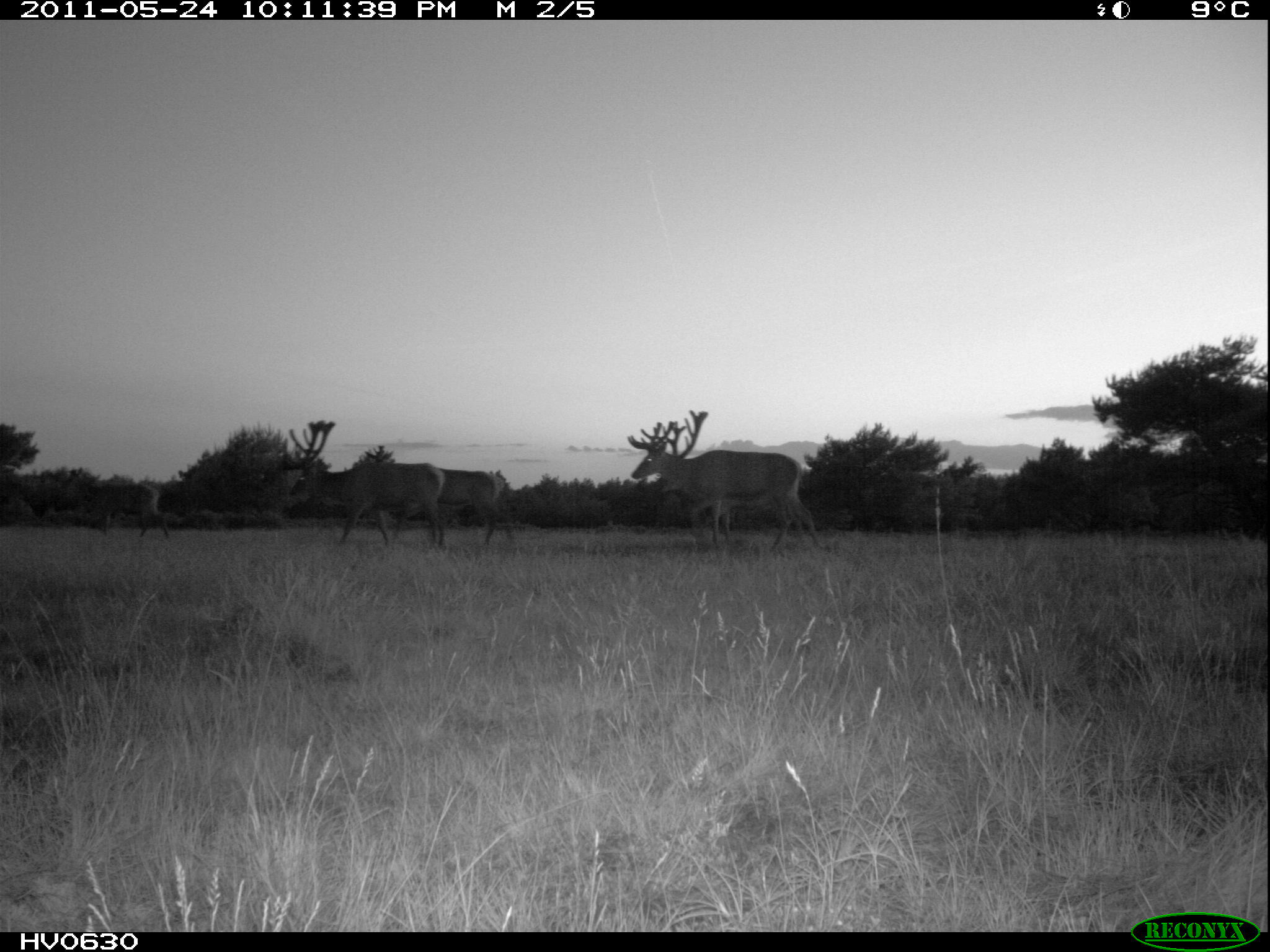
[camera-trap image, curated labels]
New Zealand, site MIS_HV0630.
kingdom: Animalia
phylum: Chordata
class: Mammalia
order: Artiodactyla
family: Cervidae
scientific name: Cervidae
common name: deer